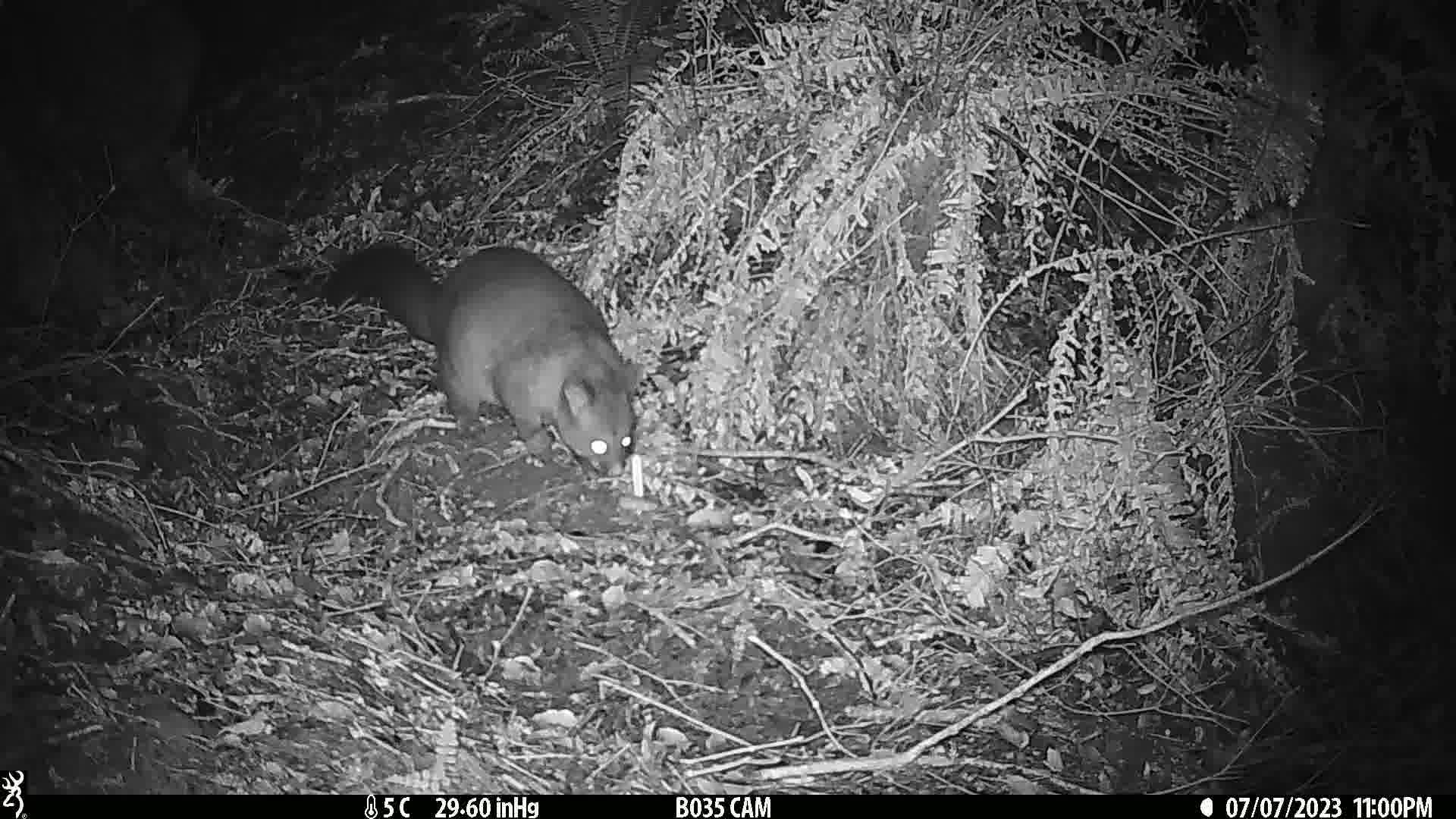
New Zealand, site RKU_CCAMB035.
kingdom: Animalia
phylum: Chordata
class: Mammalia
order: Diprotodontia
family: Phalangeridae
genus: Trichosurus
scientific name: Trichosurus vulpecula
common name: common brushtail possum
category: possum